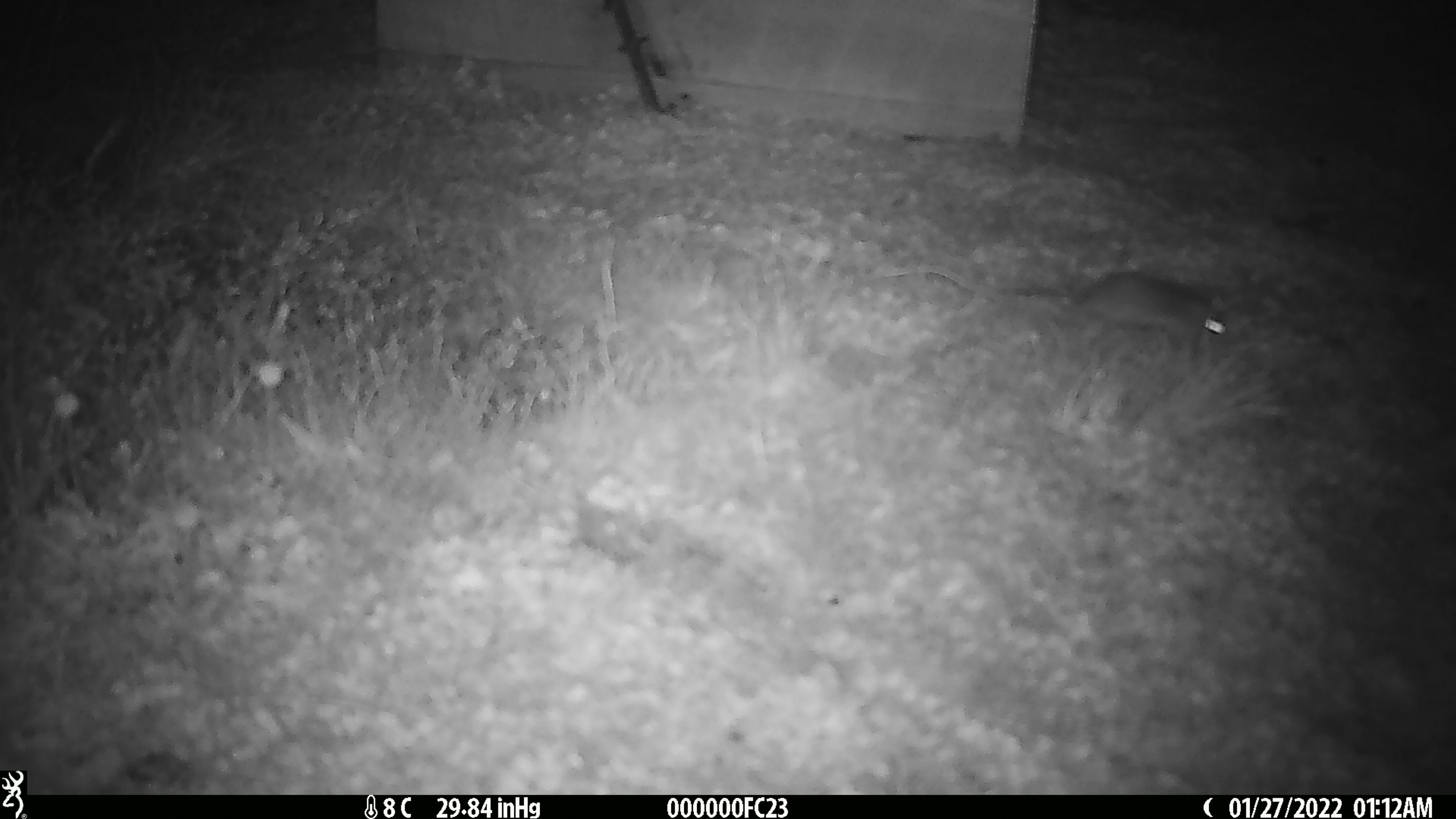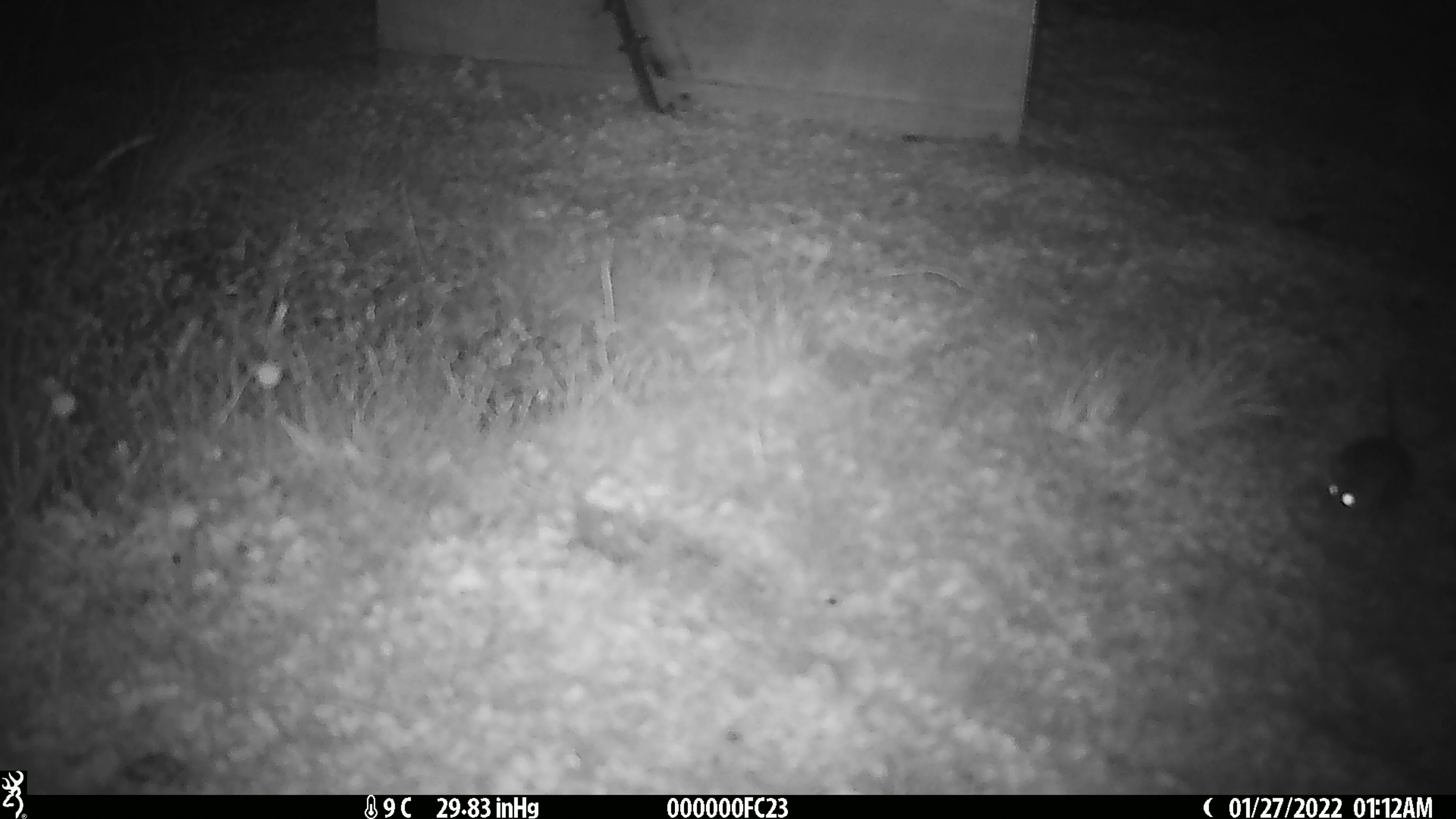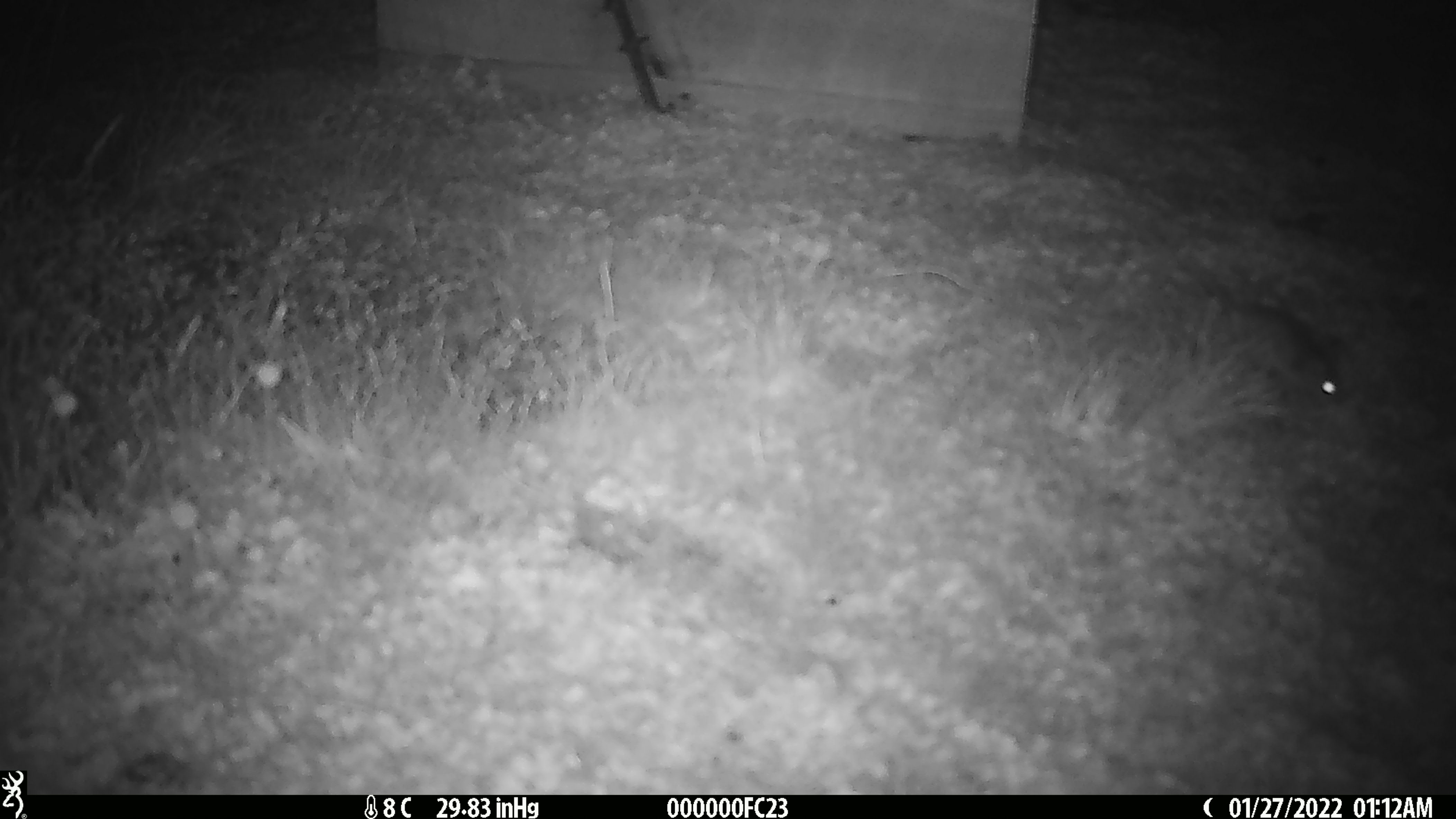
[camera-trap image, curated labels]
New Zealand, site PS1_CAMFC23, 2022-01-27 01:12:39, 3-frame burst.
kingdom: Animalia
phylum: Chordata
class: Mammalia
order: Rodentia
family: Muridae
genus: Mus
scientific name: Mus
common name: mouse